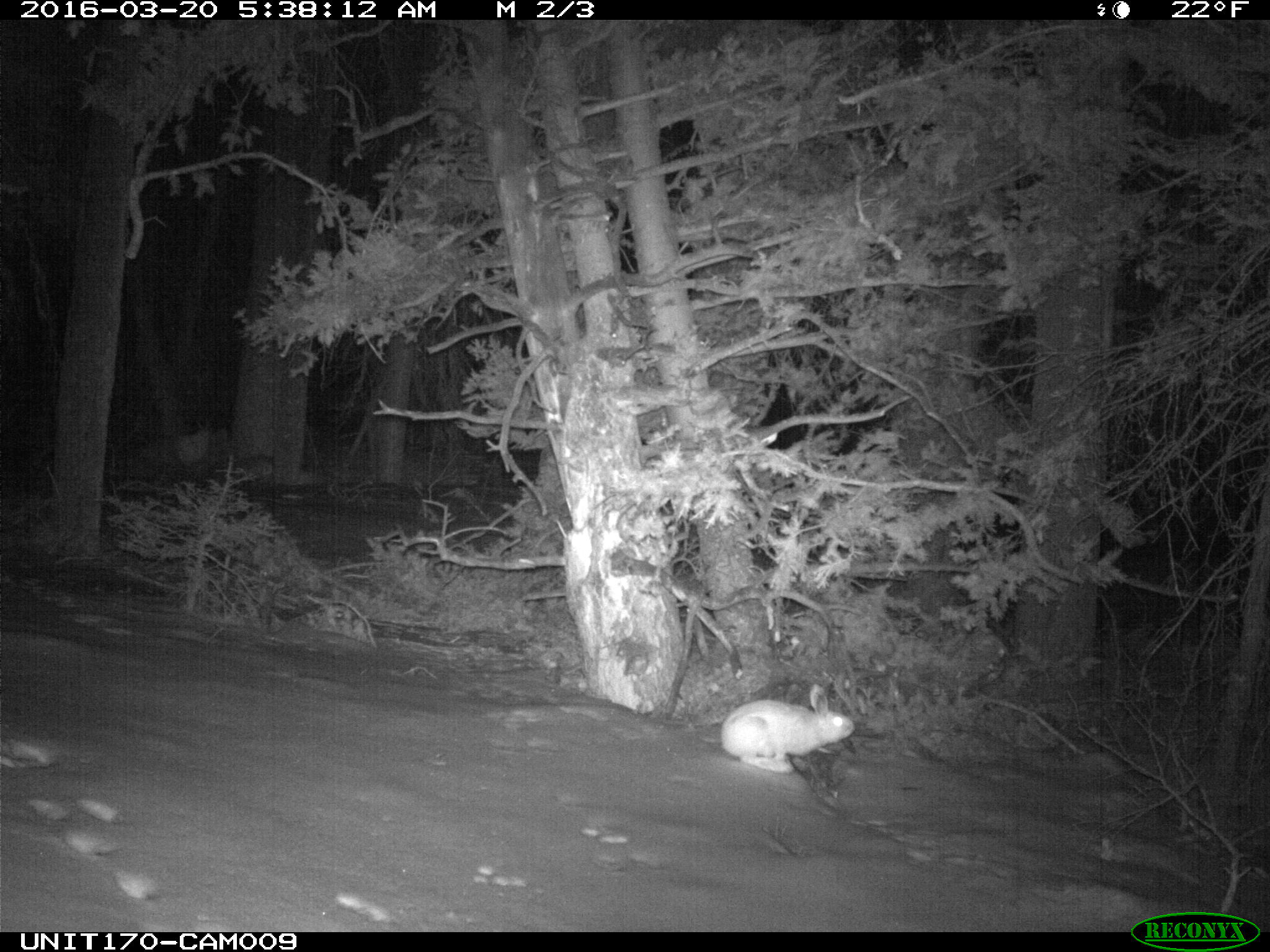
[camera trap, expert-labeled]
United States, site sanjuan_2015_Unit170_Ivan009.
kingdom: Animalia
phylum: Chordata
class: Mammalia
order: Lagomorpha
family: Leporidae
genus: Lepus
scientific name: Lepus americanus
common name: snowshoe hare